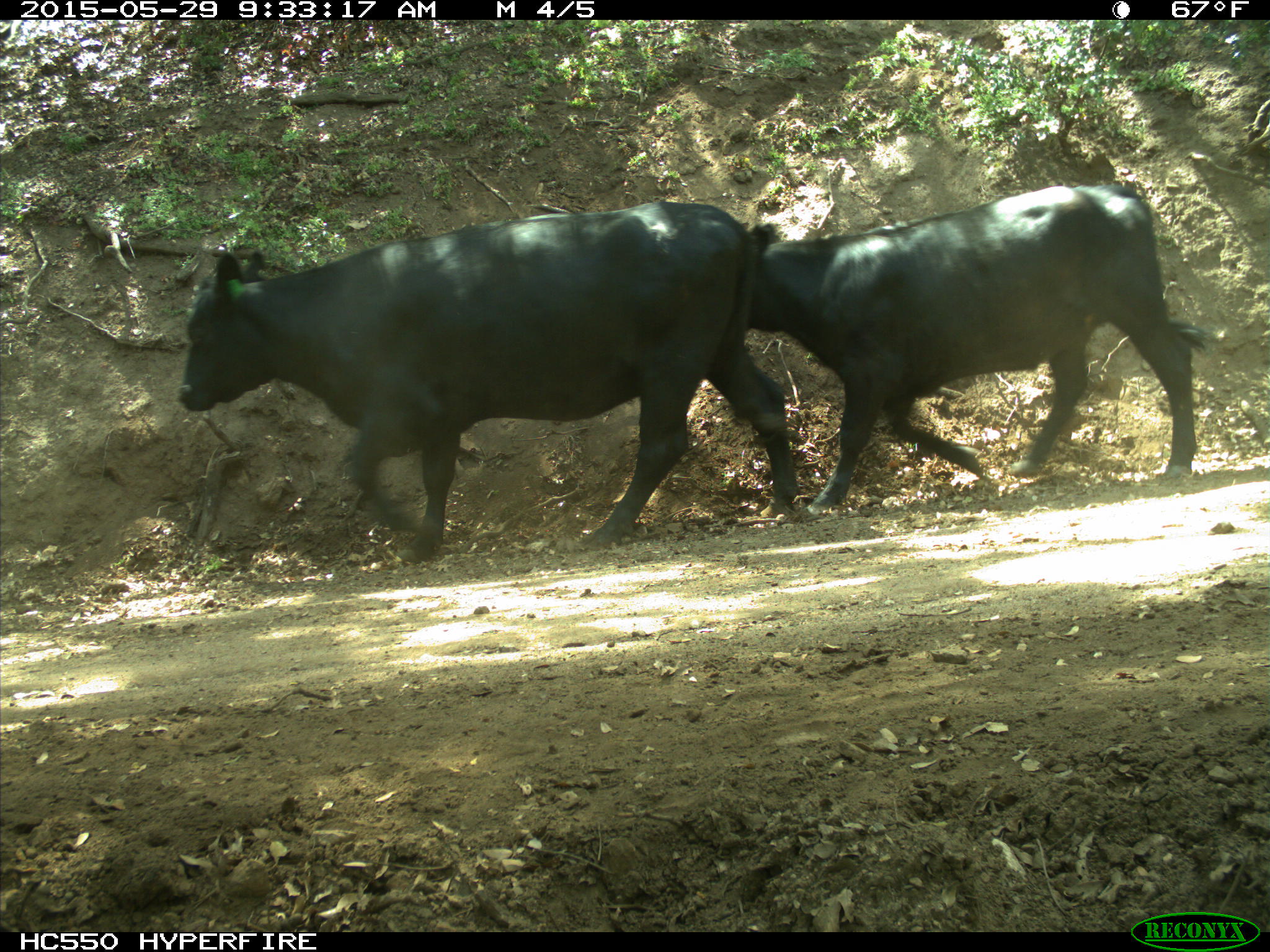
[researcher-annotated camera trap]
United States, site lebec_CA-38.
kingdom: Animalia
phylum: Chordata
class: Mammalia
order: Artiodactyla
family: Bovidae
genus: Bos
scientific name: Bos taurus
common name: domestic cow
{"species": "Bos taurus (domestic cow)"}